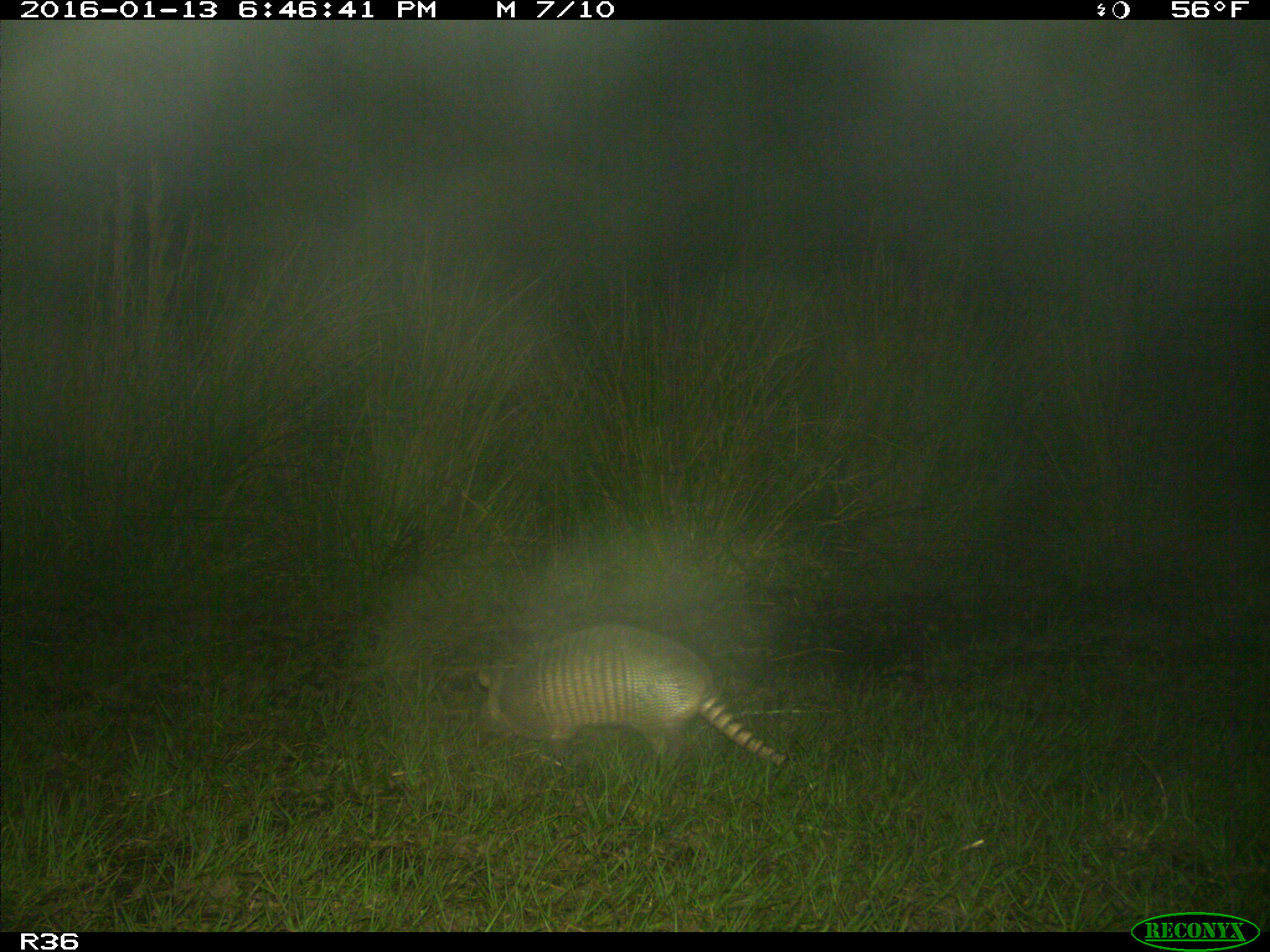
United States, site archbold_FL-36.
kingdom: Animalia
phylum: Chordata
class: Mammalia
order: Cingulata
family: Dasypodidae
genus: Dasypus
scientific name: Dasypus novemcinctus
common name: nine-banded armadillo